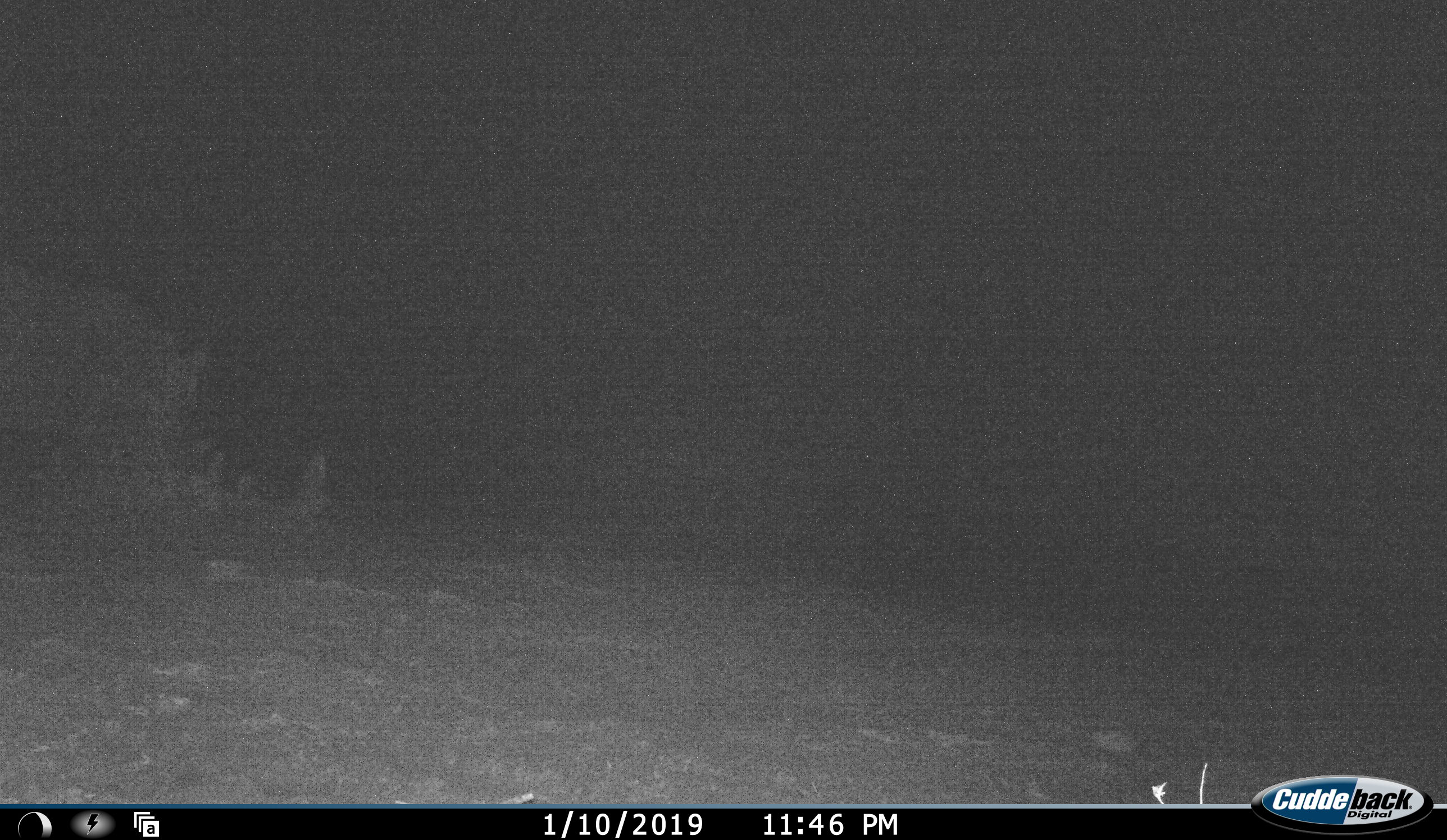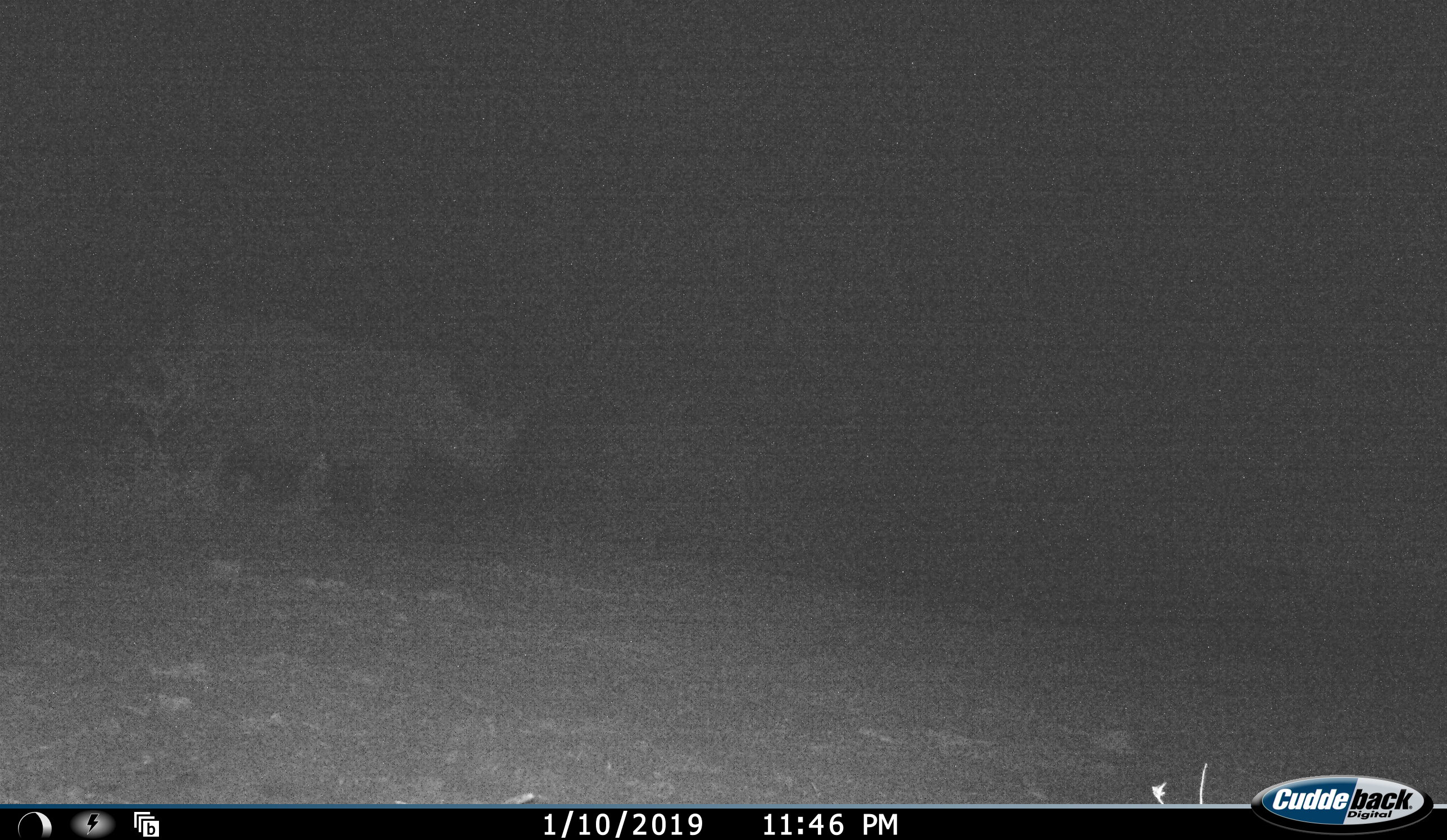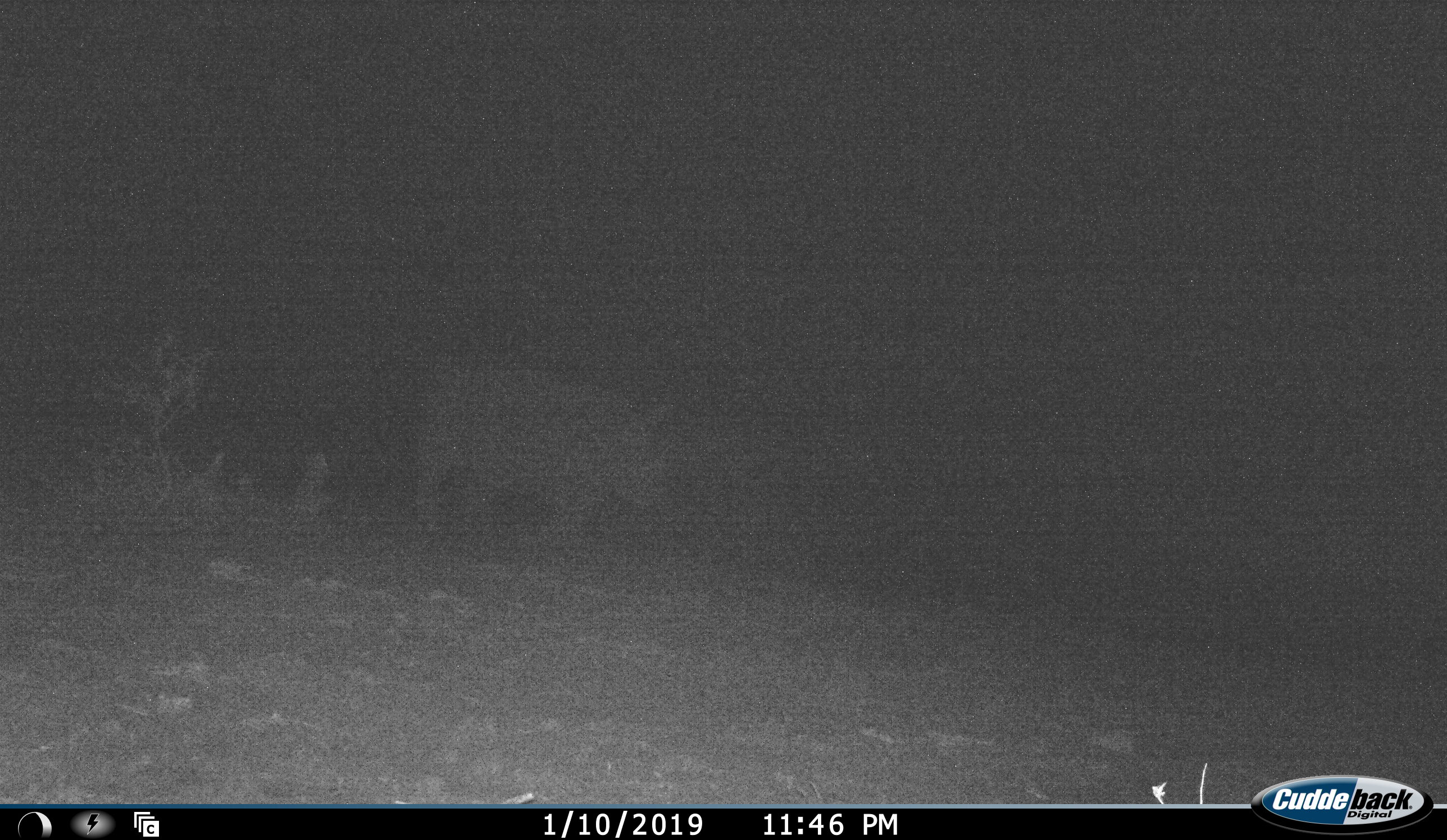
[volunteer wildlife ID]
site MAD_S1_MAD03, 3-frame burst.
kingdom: Animalia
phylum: Chordata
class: Mammalia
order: Perissodactyla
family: Rhinocerotidae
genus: Ceratotherium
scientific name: Ceratotherium simum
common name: white rhinoceros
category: rhinoceroswhite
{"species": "rhinoceroswhite (white rhinoceros) (Ceratotherium simum)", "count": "1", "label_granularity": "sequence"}